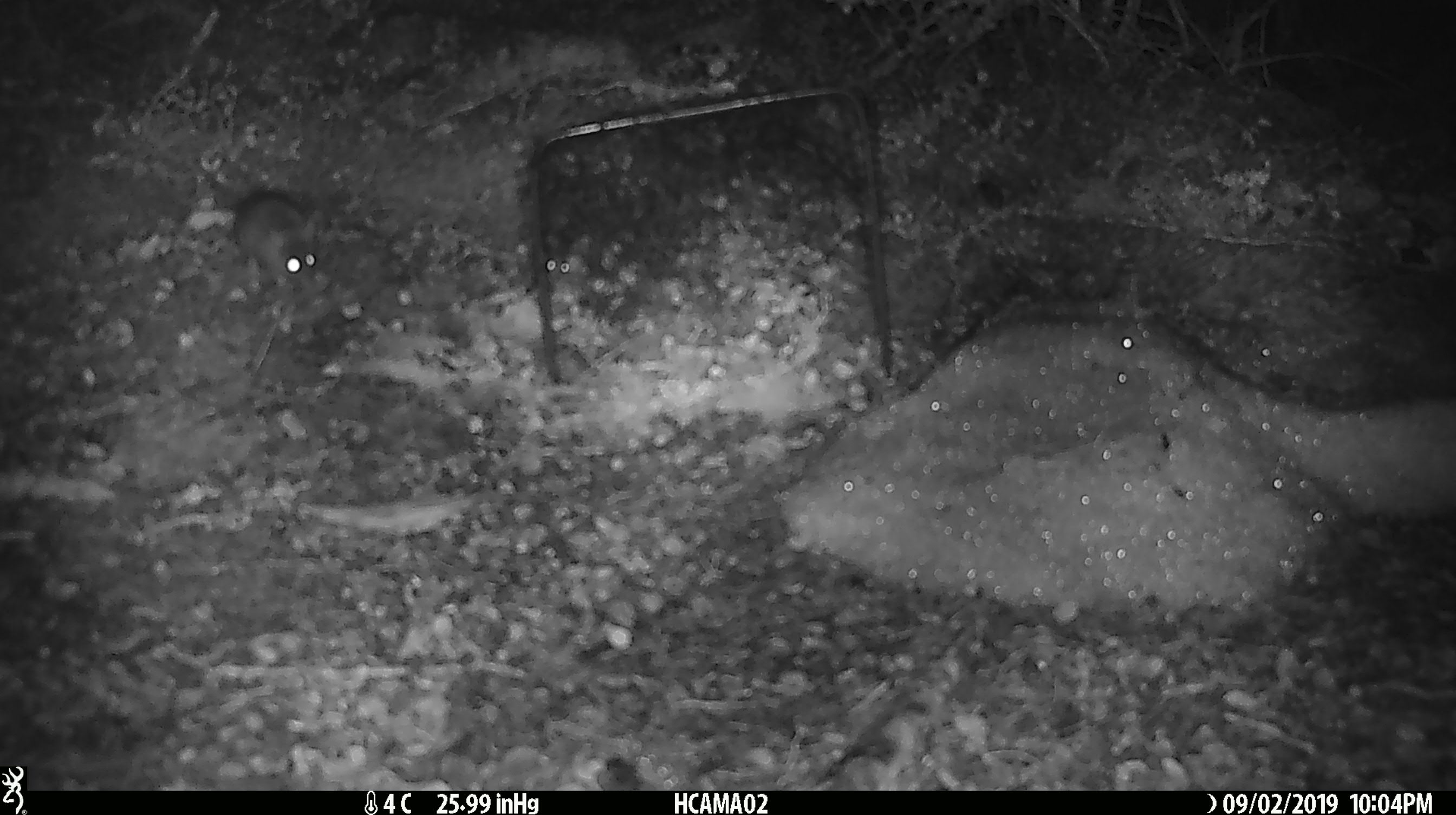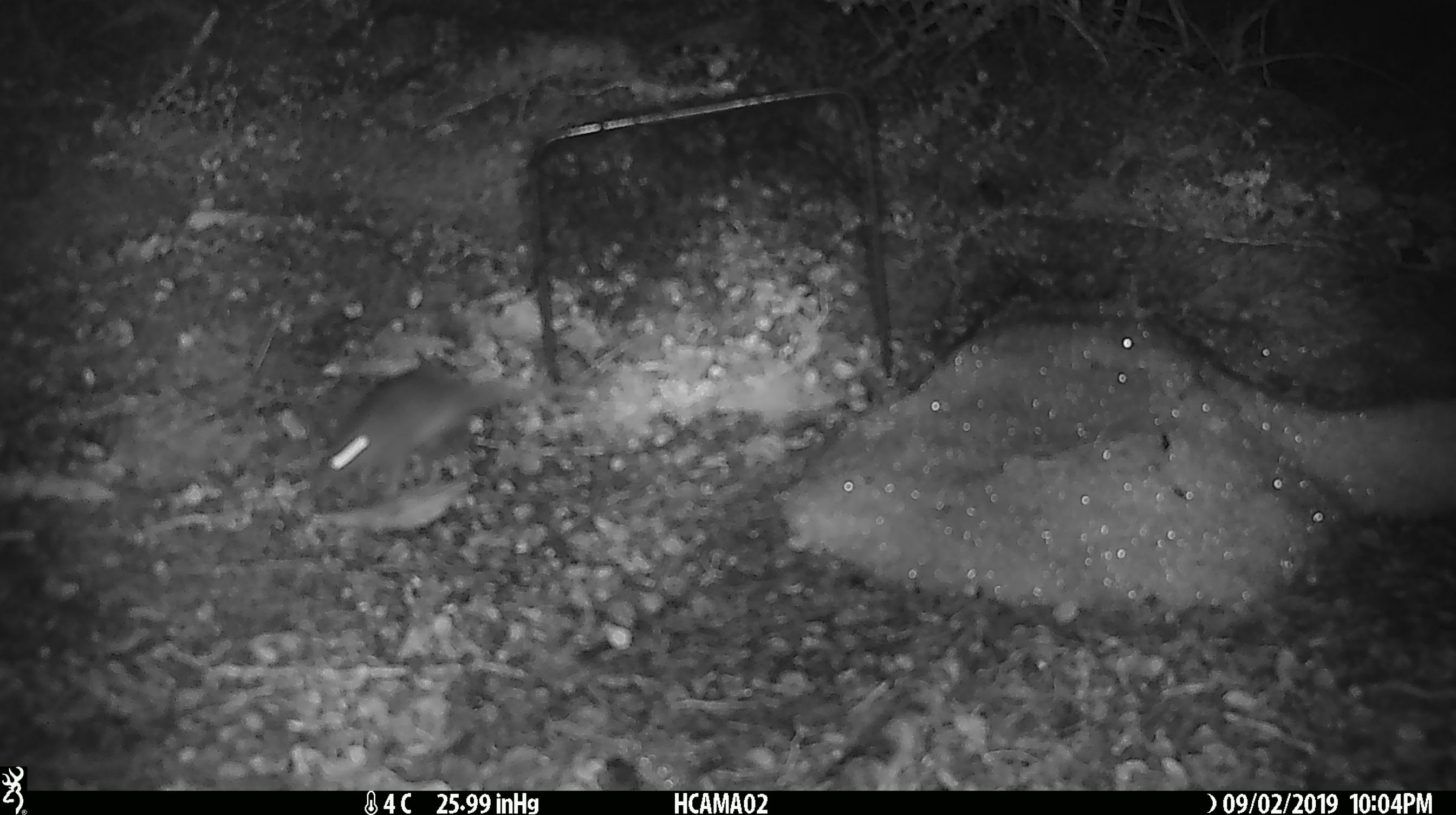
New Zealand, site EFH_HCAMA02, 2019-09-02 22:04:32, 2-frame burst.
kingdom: Animalia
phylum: Chordata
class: Mammalia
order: Rodentia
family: Muridae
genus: Mus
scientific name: Mus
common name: mouse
Mouse (Mus).